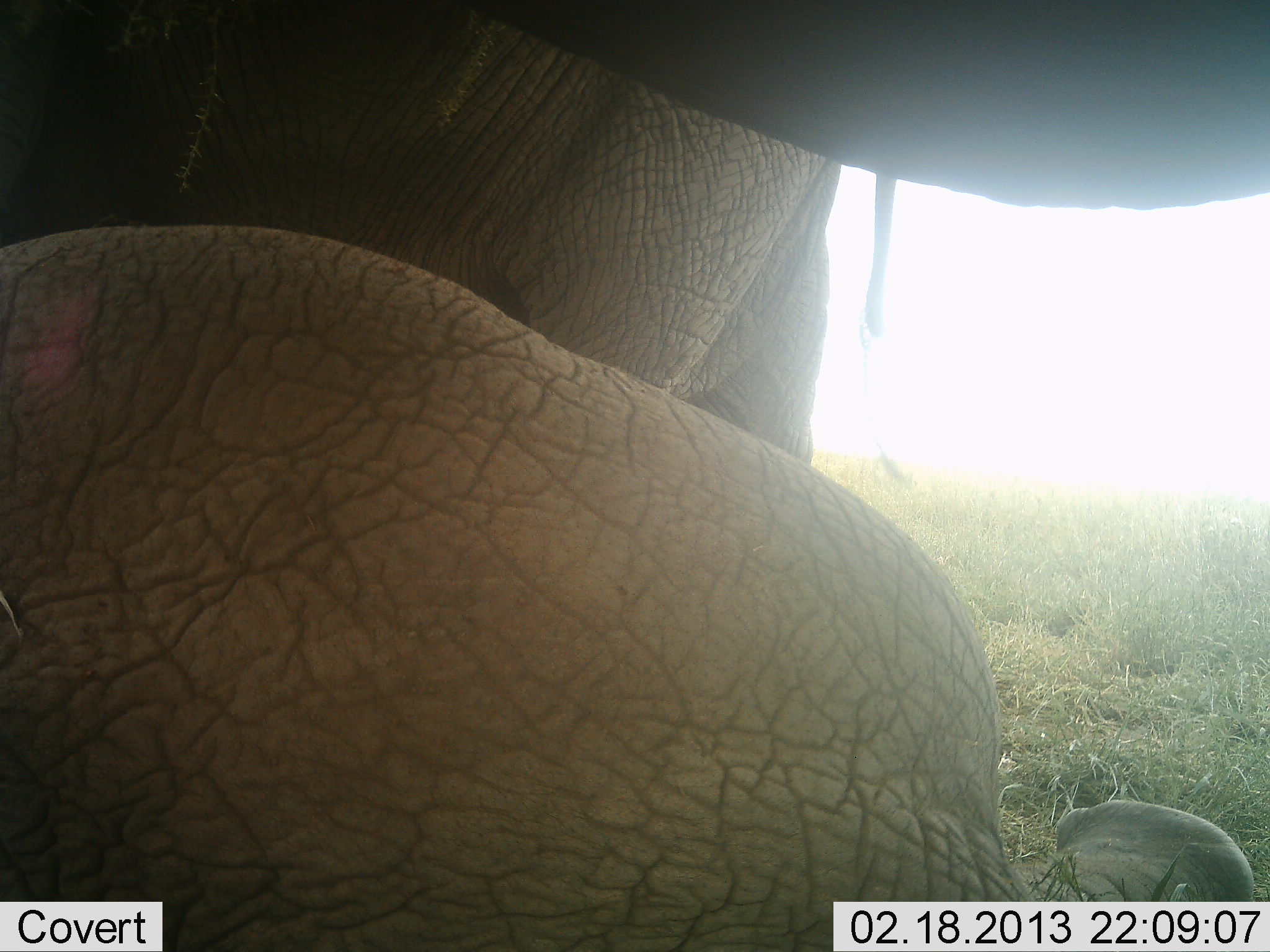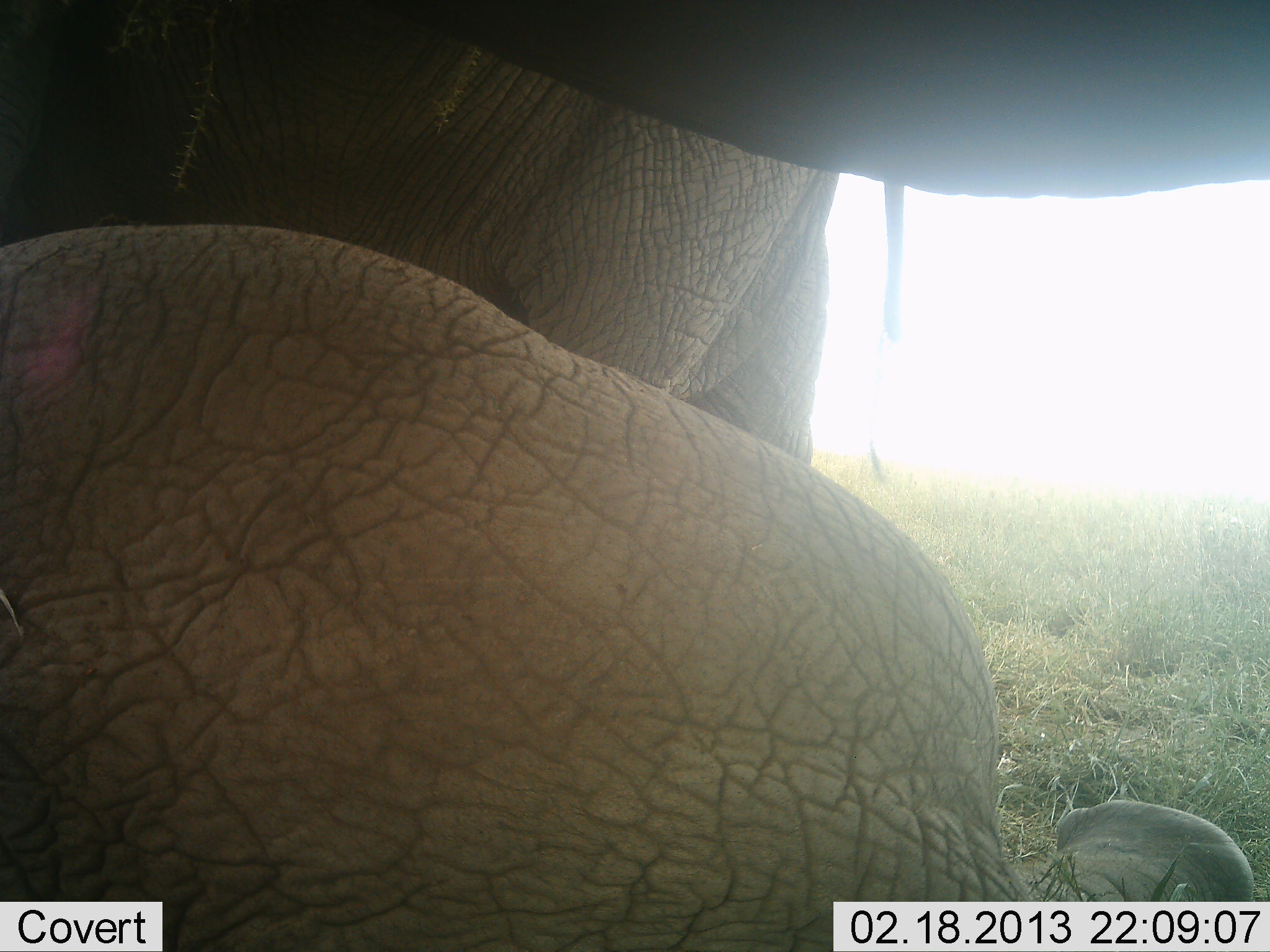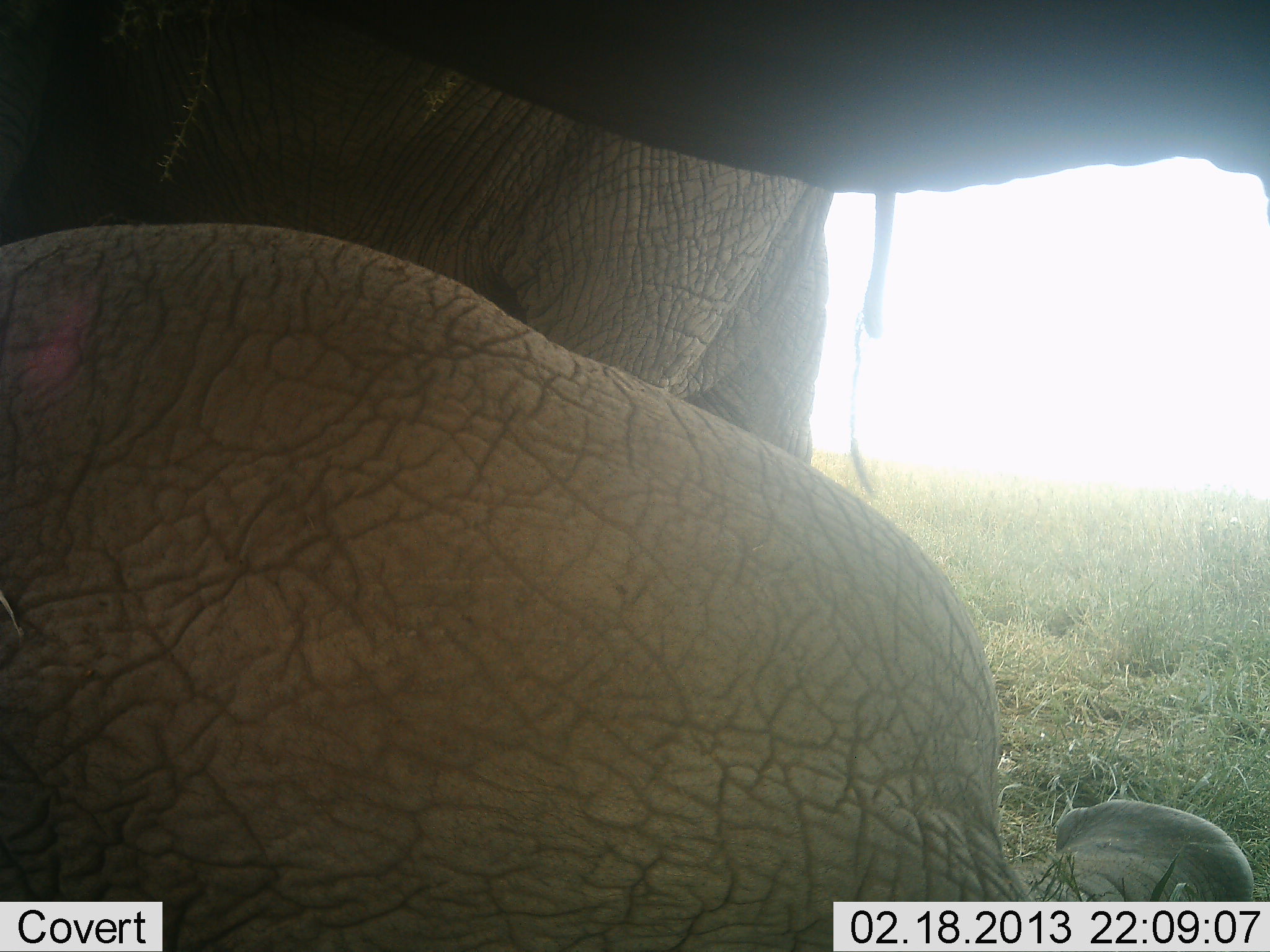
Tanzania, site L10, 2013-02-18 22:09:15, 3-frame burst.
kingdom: Animalia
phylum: Chordata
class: Mammalia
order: Proboscidea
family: Elephantidae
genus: Loxodonta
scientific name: Loxodonta africana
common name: african bush elephant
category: elephant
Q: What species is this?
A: Elephant (african bush elephant) (Loxodonta africana).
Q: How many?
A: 2.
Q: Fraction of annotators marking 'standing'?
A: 68%.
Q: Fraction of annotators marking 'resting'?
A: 52%.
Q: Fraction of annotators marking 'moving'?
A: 4%.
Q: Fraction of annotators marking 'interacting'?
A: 4%.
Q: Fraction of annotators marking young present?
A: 24%.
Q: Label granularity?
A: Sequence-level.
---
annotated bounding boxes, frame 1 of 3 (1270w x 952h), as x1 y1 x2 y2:
group: 1 1 1270 951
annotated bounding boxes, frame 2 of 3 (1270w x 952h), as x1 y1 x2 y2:
group: 0 0 1269 951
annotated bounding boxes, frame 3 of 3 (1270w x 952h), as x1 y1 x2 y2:
group: 0 0 1269 951